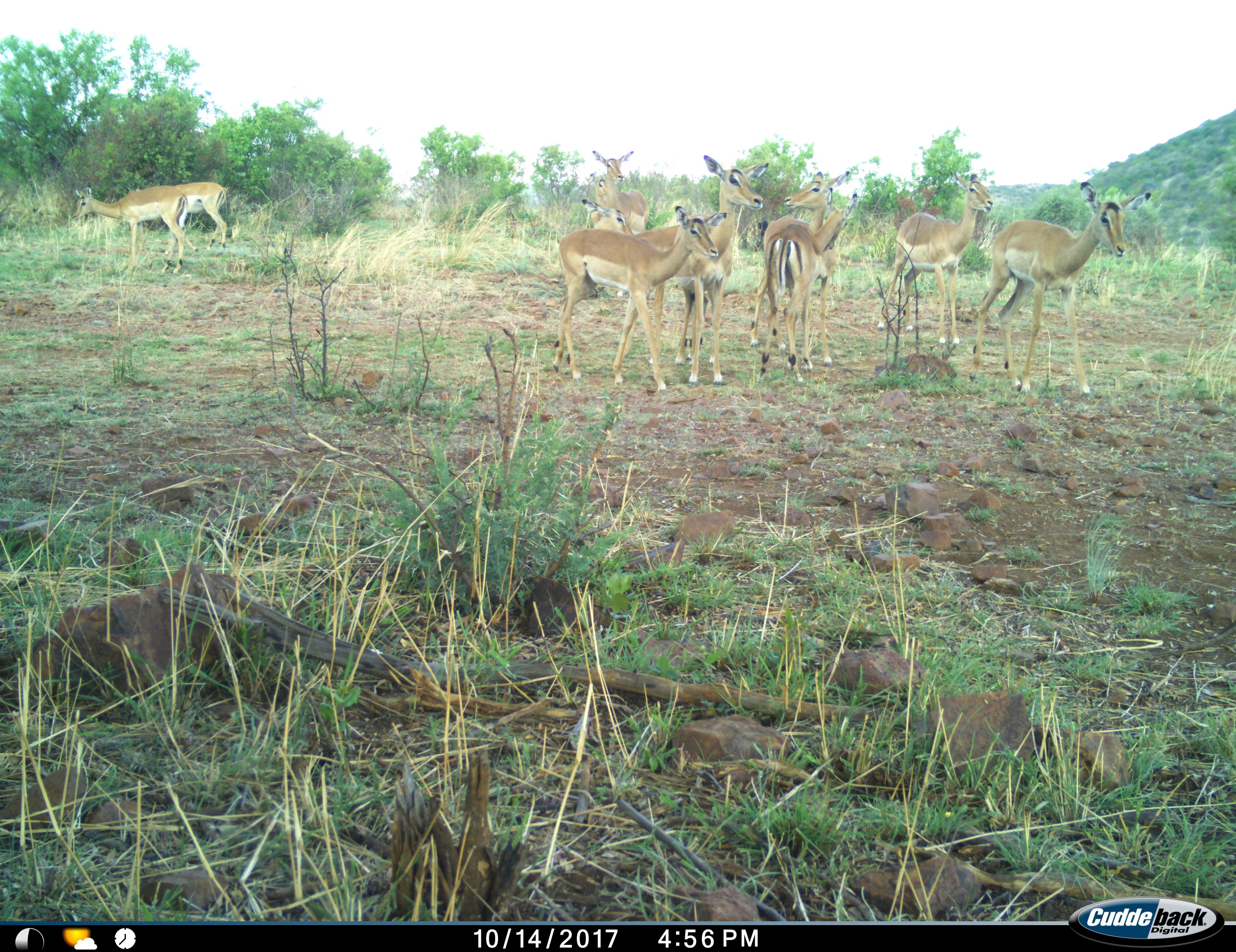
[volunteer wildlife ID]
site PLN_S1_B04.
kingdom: Animalia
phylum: Chordata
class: Mammalia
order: Artiodactyla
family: Bovidae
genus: Aepyceros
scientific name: Aepyceros melampus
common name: impala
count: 11-50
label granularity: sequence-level